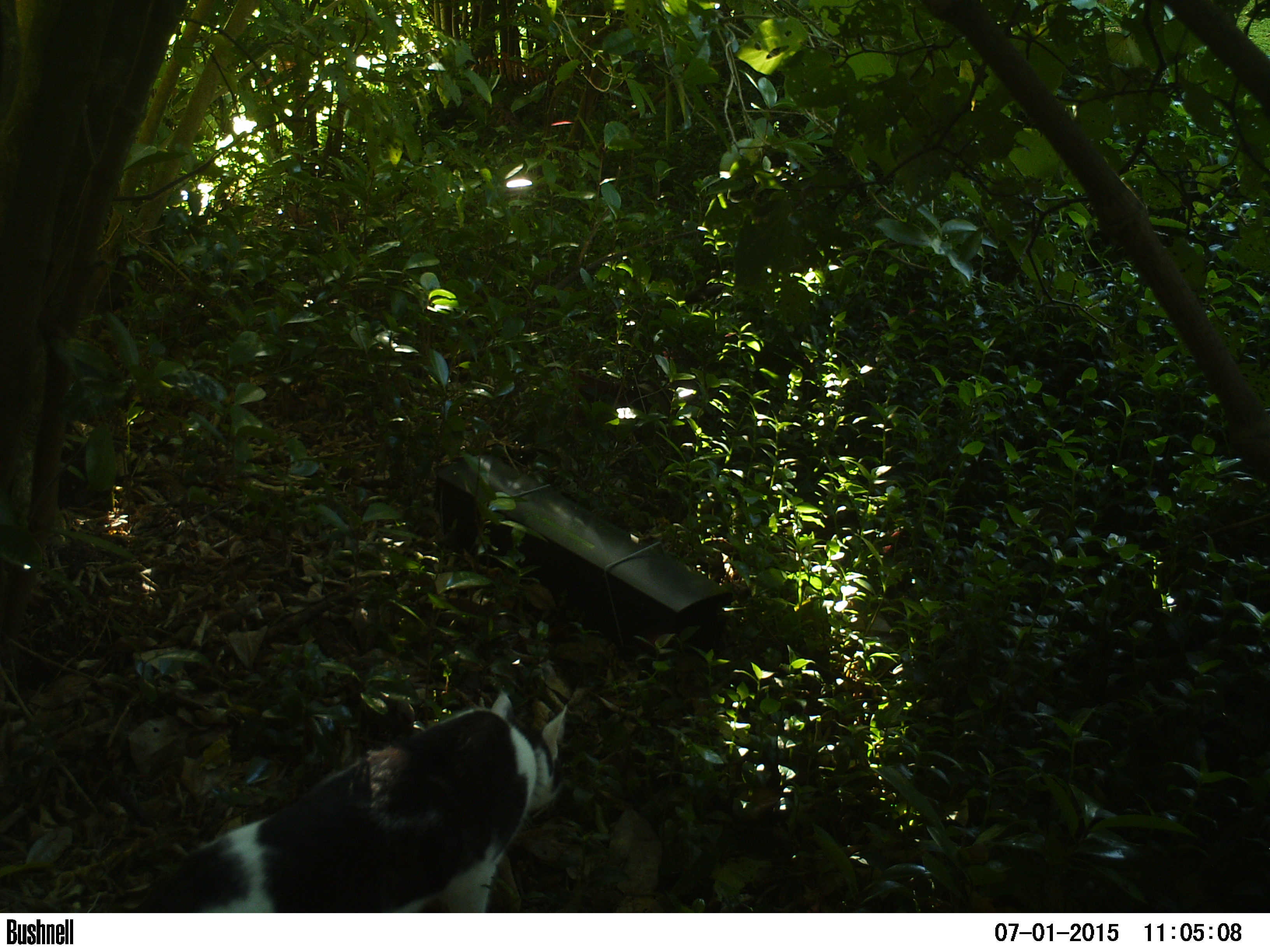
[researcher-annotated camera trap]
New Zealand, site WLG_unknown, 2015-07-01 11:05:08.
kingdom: Animalia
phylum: Chordata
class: Mammalia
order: Carnivora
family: Felidae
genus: Felis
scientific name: Felis catus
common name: domestic cat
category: cat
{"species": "cat (domestic cat) (Felis catus)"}